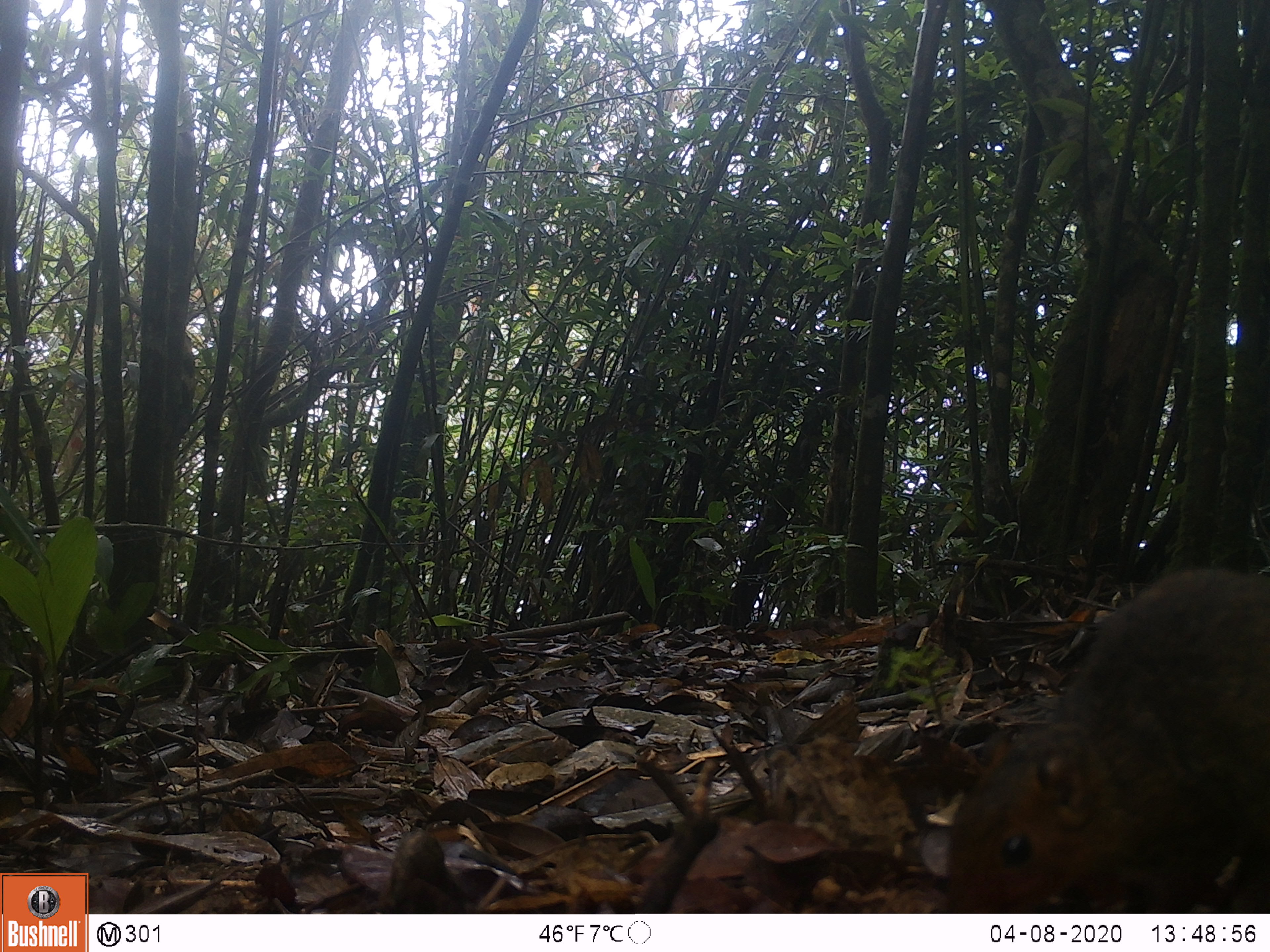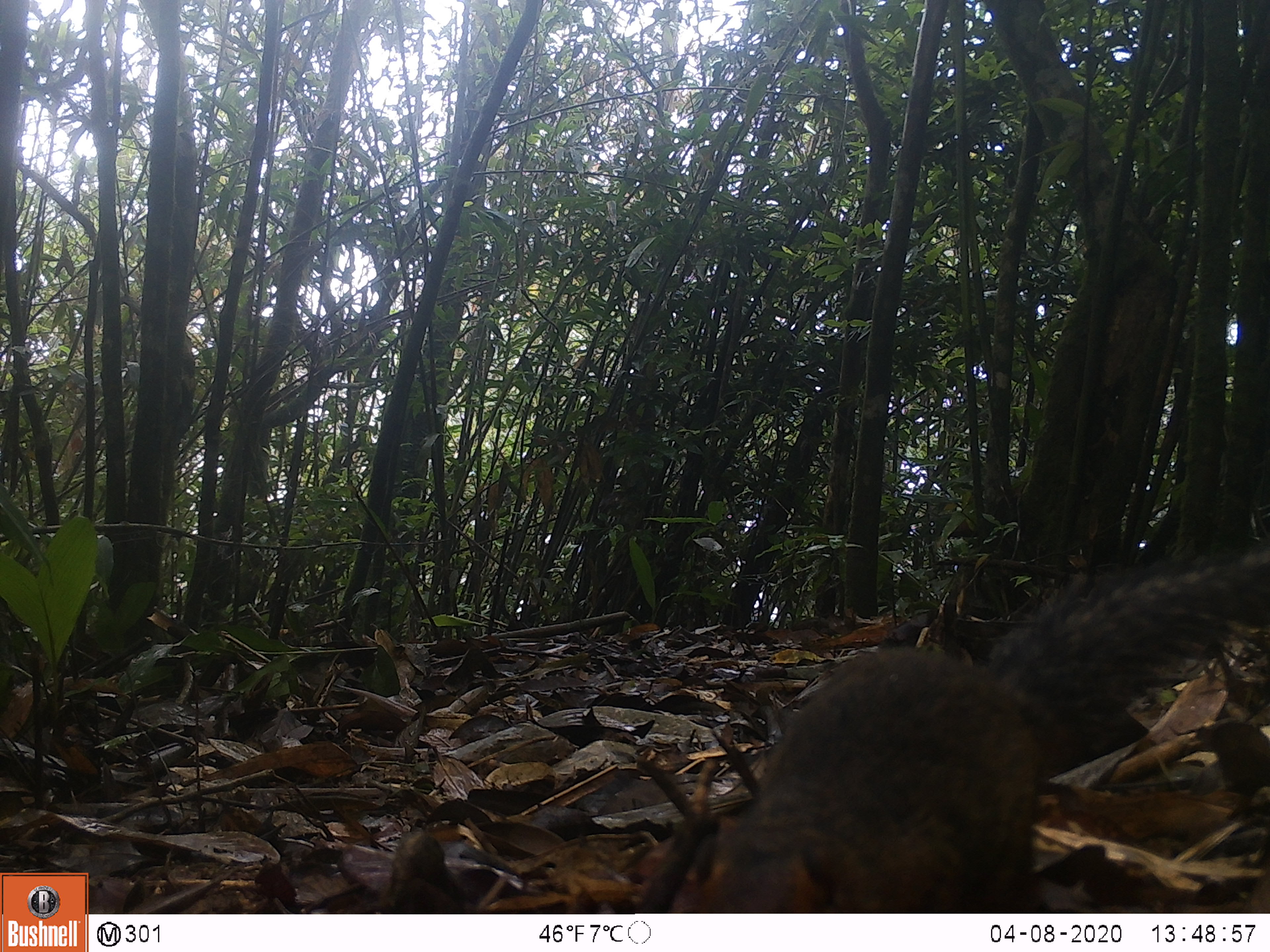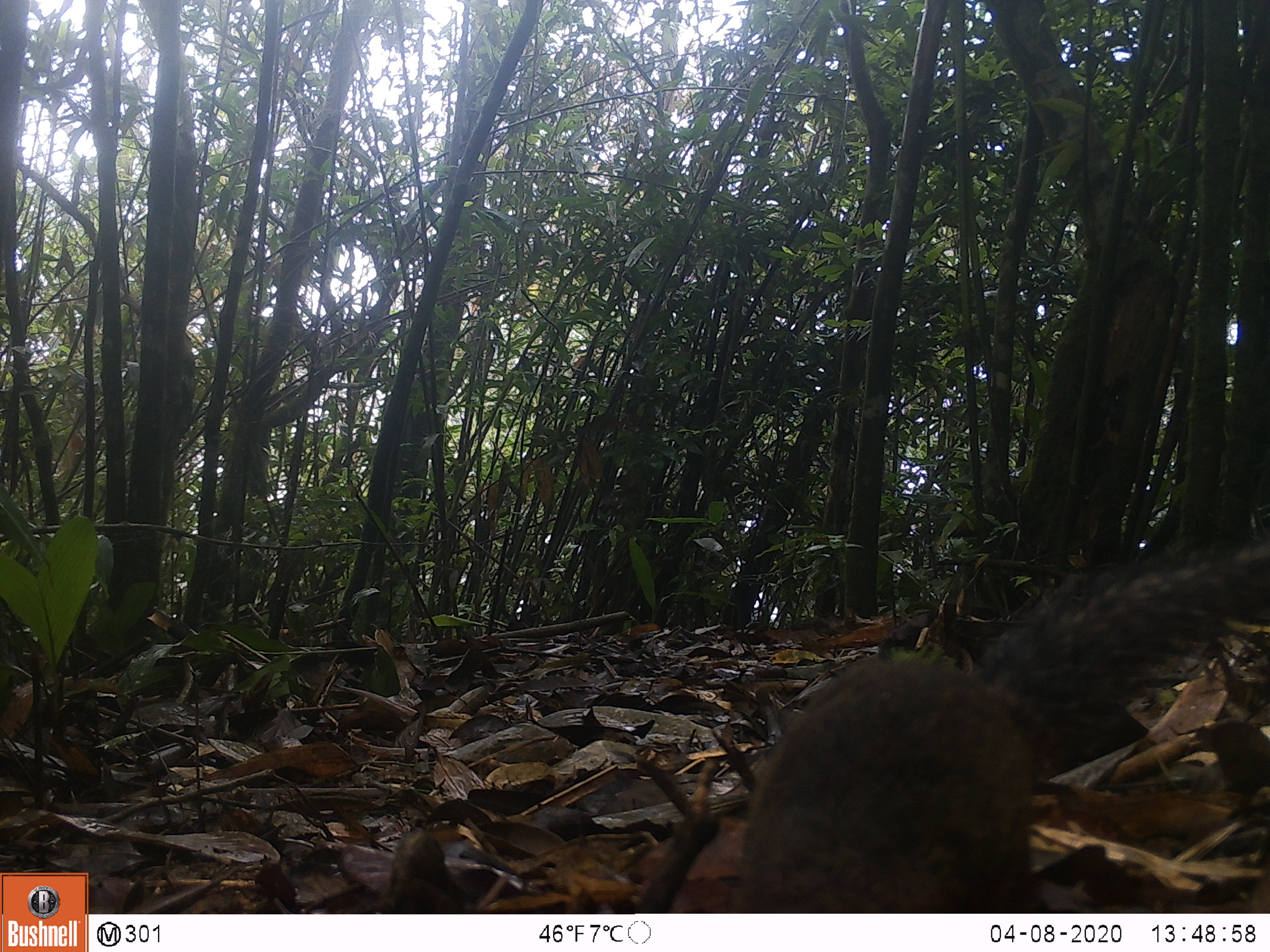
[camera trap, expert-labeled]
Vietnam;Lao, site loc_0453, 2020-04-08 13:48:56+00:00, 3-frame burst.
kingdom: Animalia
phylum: Chordata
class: Mammalia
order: Rodentia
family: Sciuridae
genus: Dremomys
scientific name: Dremomys rufigenis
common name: red-cheeked squirrel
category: red cheeked squirrel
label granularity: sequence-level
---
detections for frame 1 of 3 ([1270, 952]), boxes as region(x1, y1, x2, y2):
red cheeked squirrel: region(917, 567, 1270, 913)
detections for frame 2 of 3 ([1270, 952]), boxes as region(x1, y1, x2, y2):
red cheeked squirrel: region(668, 547, 1268, 913)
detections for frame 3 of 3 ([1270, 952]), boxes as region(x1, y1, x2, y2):
red cheeked squirrel: region(723, 539, 1270, 912)